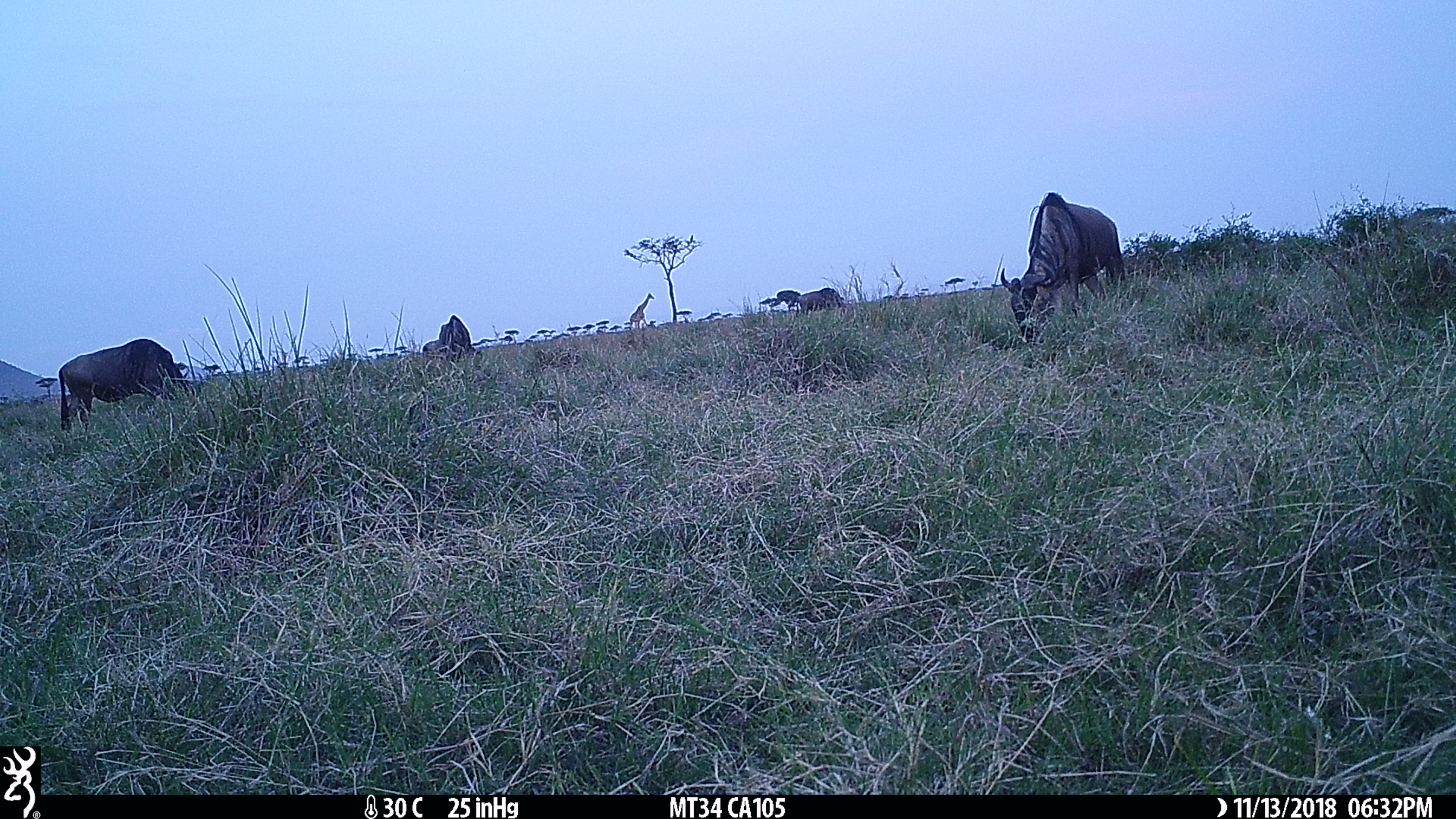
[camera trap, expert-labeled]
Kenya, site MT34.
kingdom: Animalia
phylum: Chordata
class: Mammalia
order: Artiodactyla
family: Bovidae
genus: Connochaetes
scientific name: Connochaetes taurinus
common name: blue wildebeest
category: wildebeest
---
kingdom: Animalia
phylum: Chordata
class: Mammalia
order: Artiodactyla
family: Giraffidae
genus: Giraffa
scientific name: Giraffa camelopardalis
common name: northern giraffe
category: giraffe